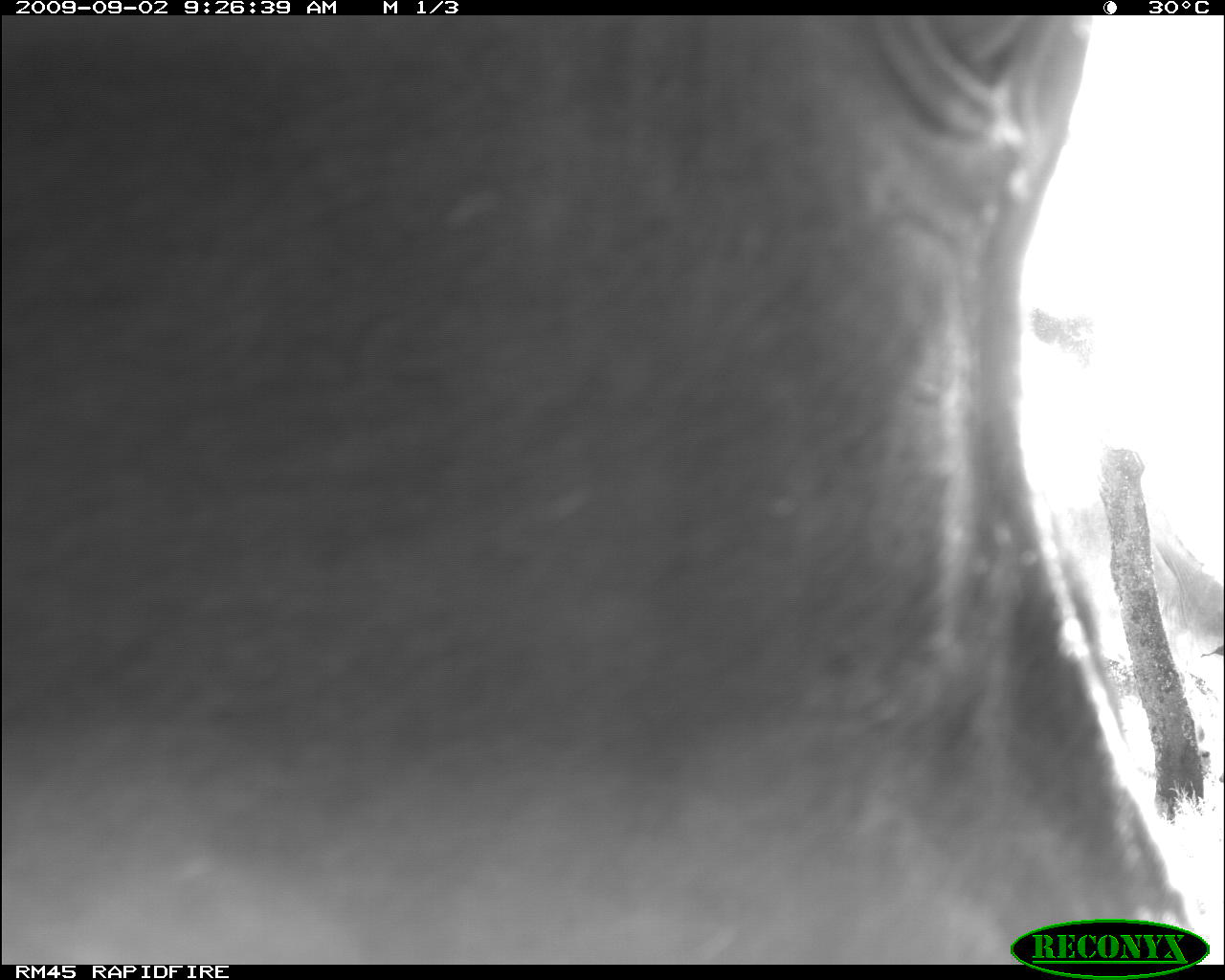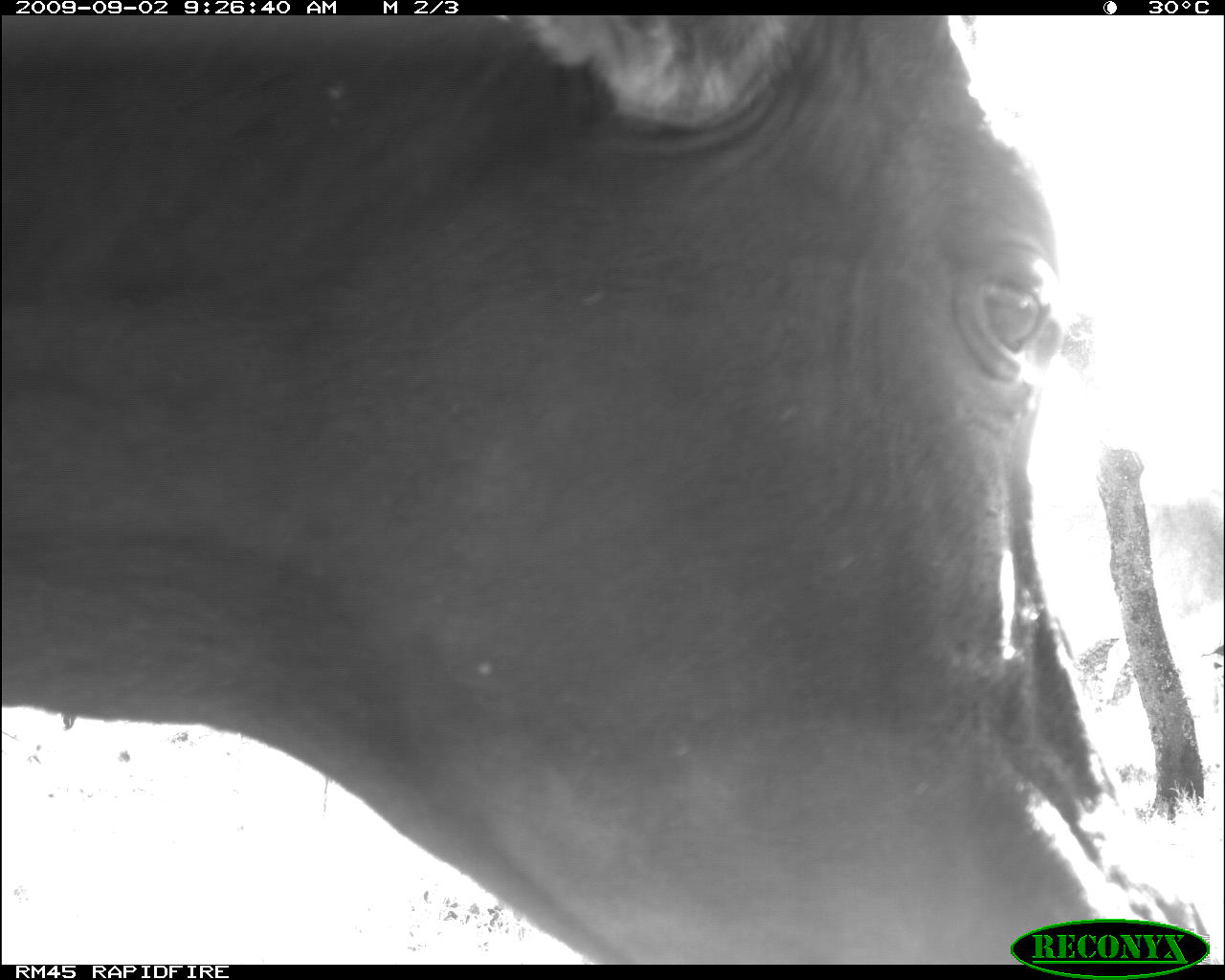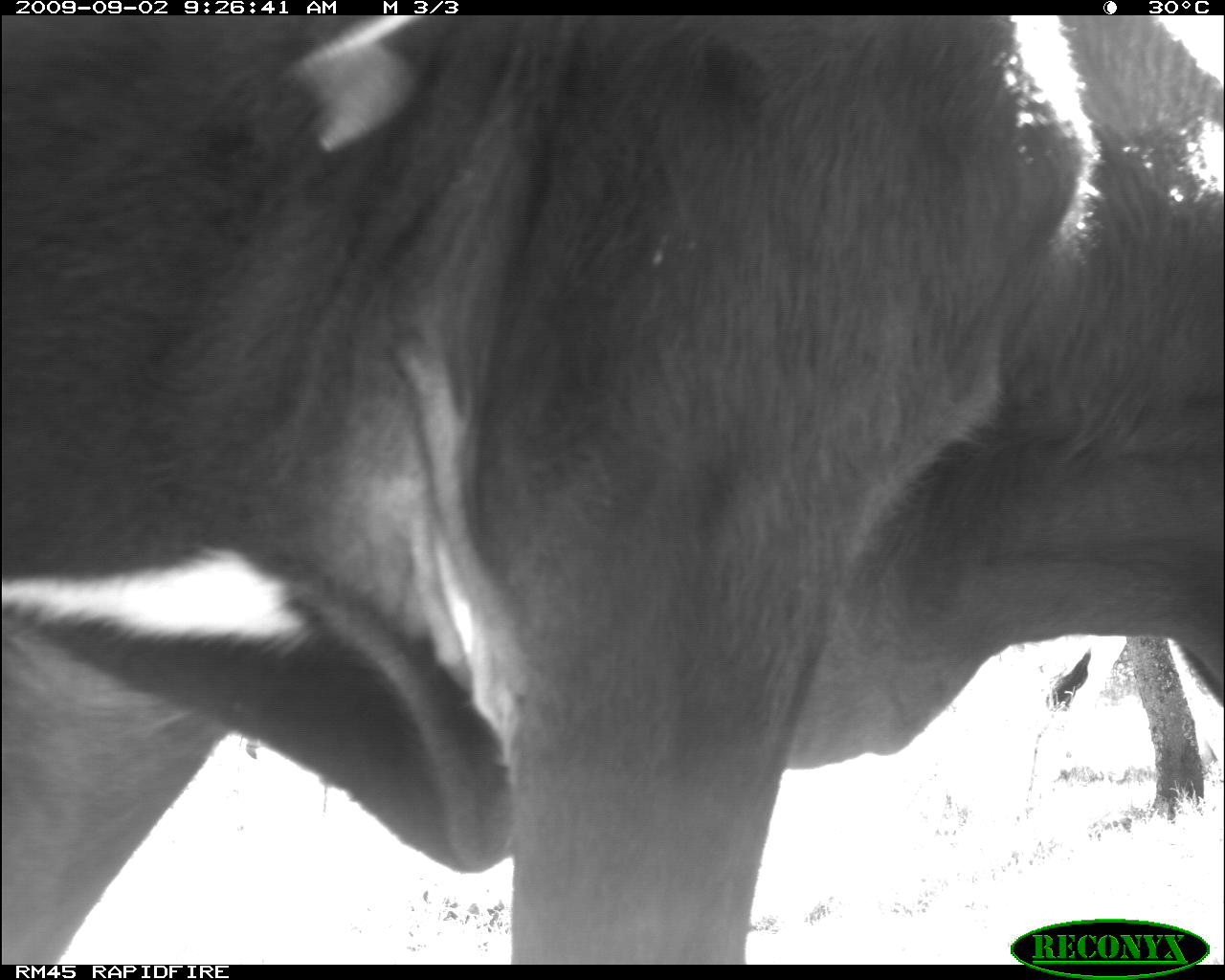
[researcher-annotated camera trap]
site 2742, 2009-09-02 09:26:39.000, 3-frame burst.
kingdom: Animalia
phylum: Chordata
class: Mammalia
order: Artiodactyla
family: Bovidae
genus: Bos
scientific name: Bos taurus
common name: domestic cattle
Bos taurus (domestic cattle), count 1.